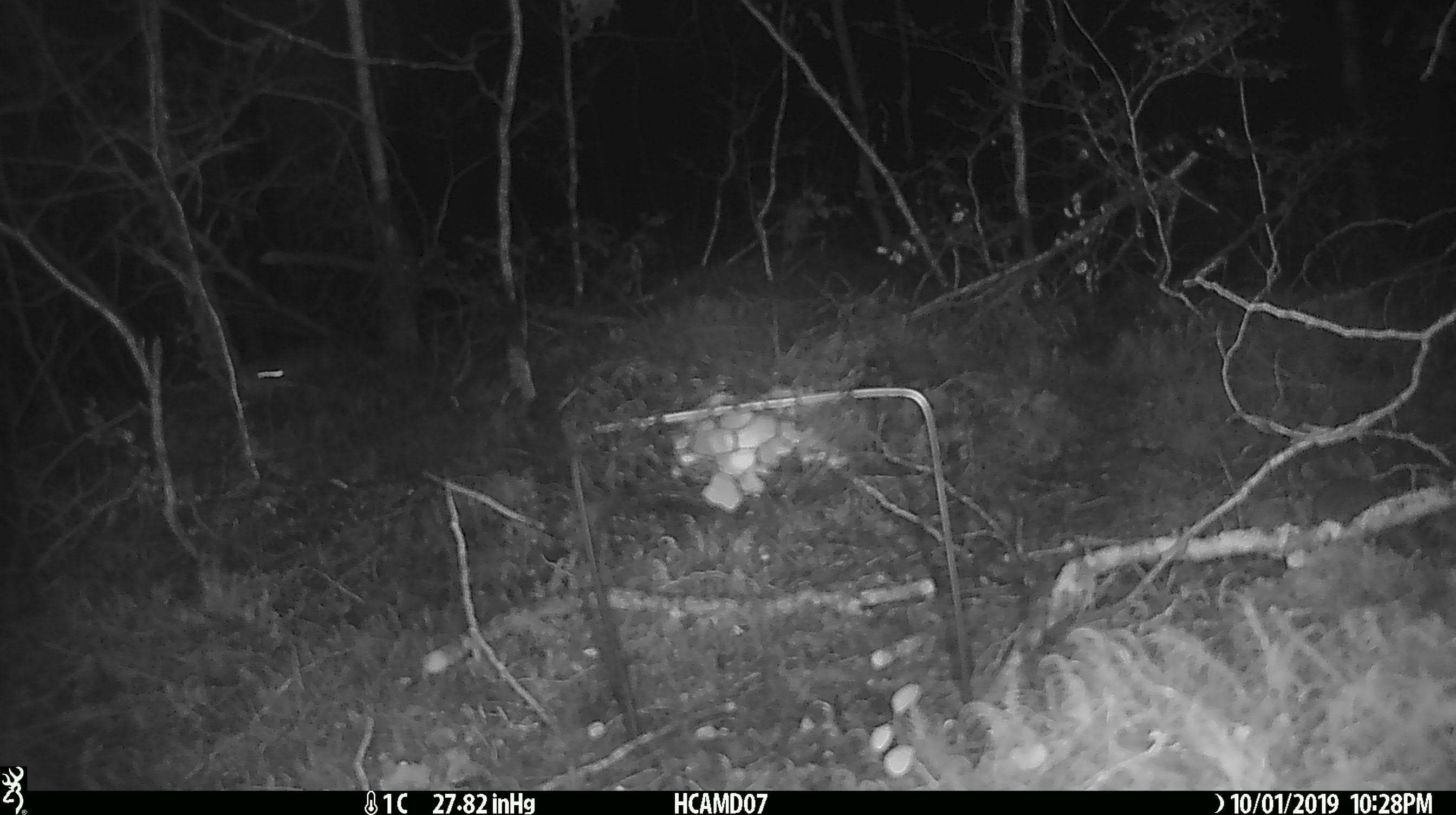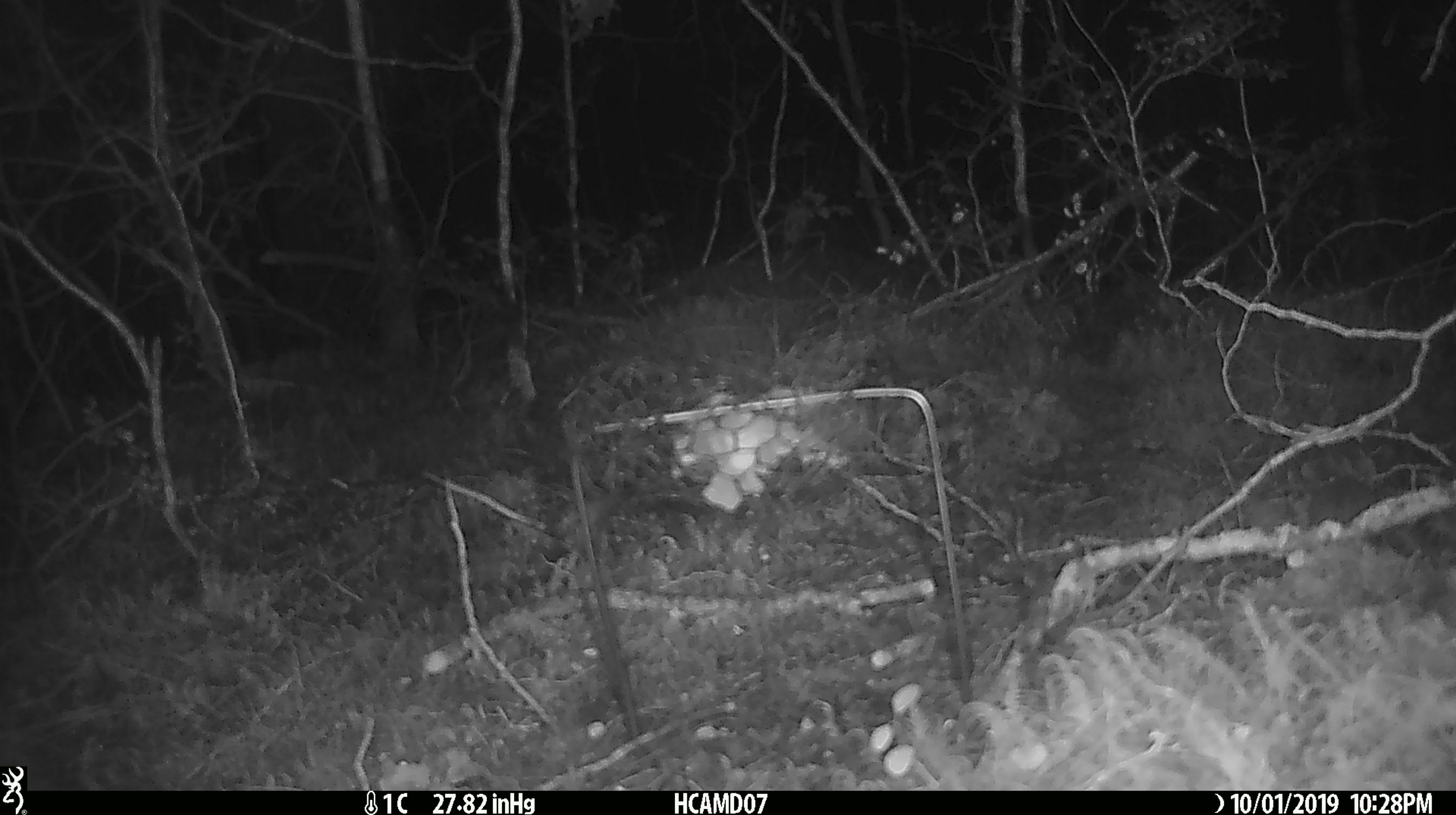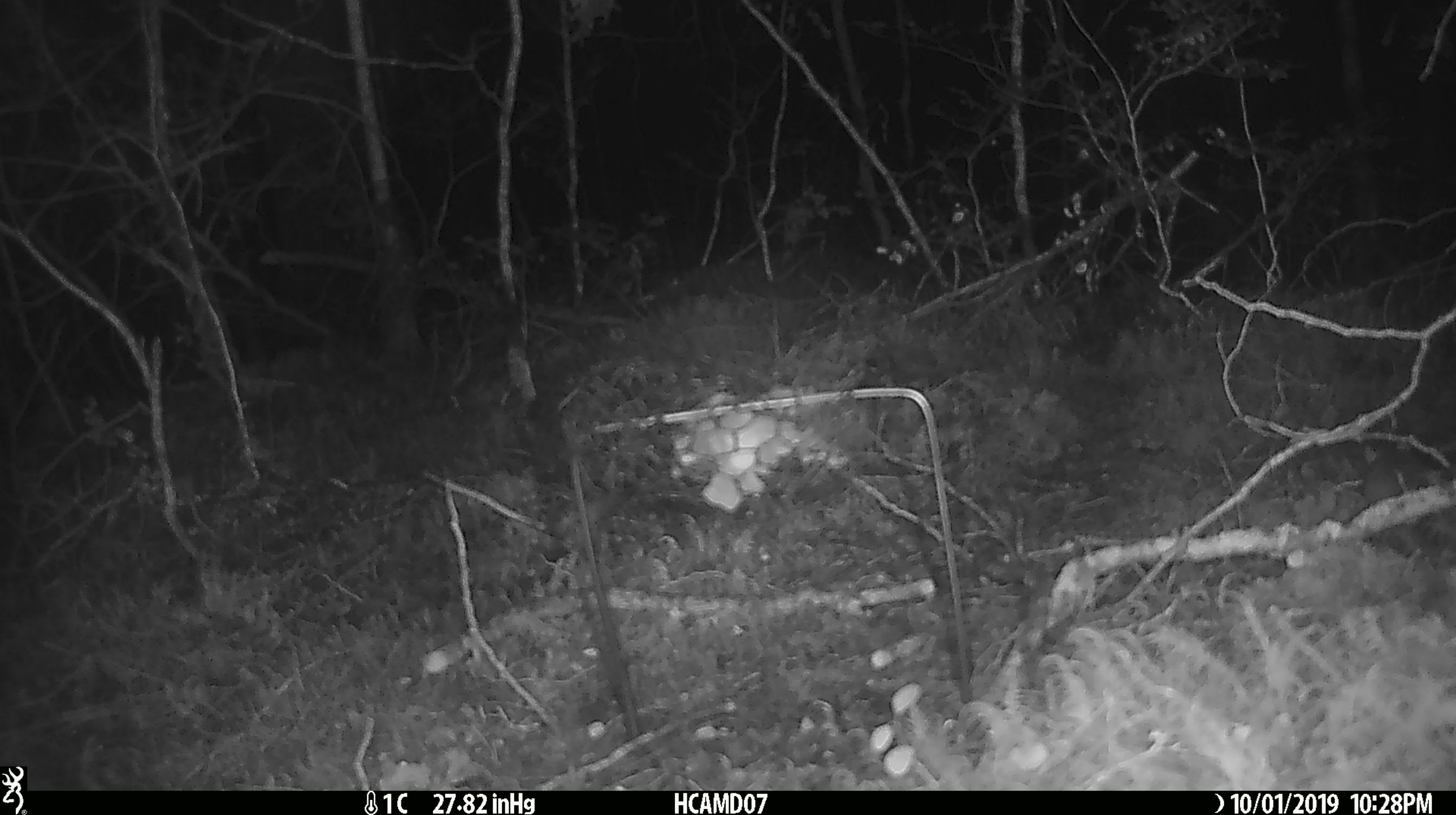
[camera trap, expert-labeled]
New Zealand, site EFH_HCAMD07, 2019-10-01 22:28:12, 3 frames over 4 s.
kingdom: Animalia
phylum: Chordata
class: Mammalia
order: Rodentia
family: Muridae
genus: Mus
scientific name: Mus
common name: mouse